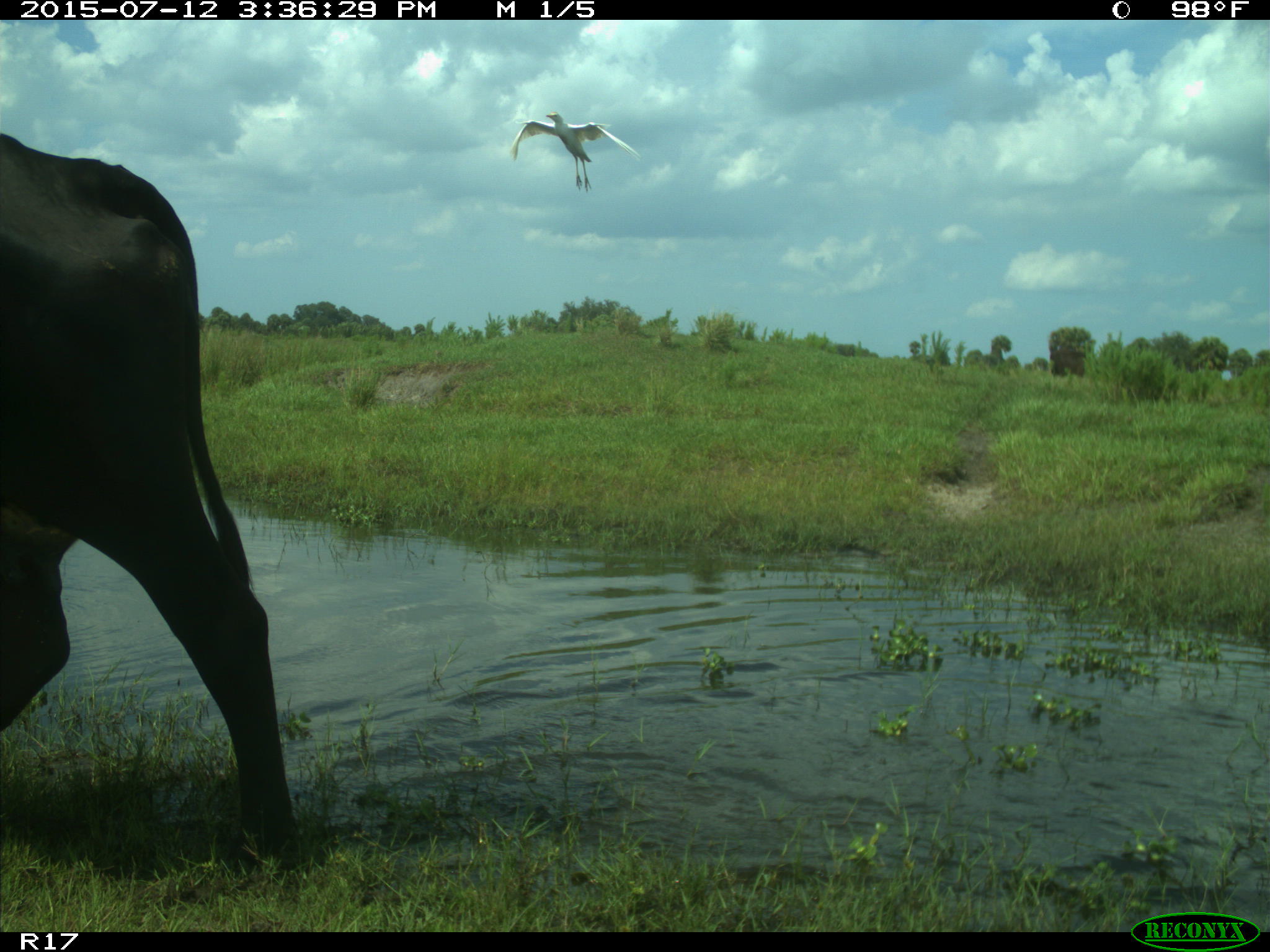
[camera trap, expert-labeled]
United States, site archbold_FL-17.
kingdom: Animalia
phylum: Chordata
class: Mammalia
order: Artiodactyla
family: Bovidae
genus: Bos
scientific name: Bos taurus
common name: domestic cow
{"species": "Bos taurus (domestic cow)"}